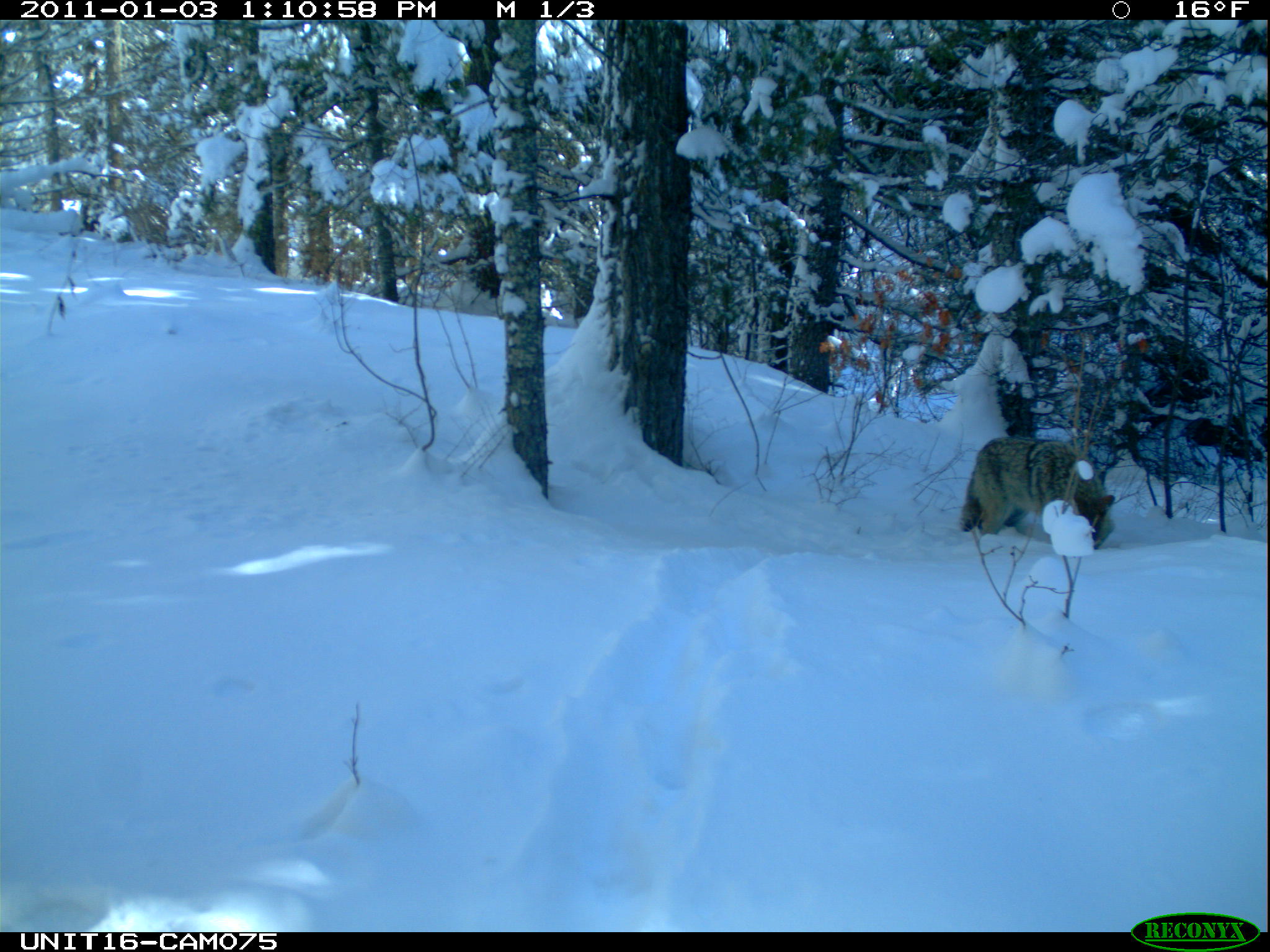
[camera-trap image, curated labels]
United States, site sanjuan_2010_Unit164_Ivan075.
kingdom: Animalia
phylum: Chordata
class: Mammalia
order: Carnivora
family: Canidae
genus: Canis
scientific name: Canis latrans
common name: coyote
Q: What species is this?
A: Canis latrans (coyote).